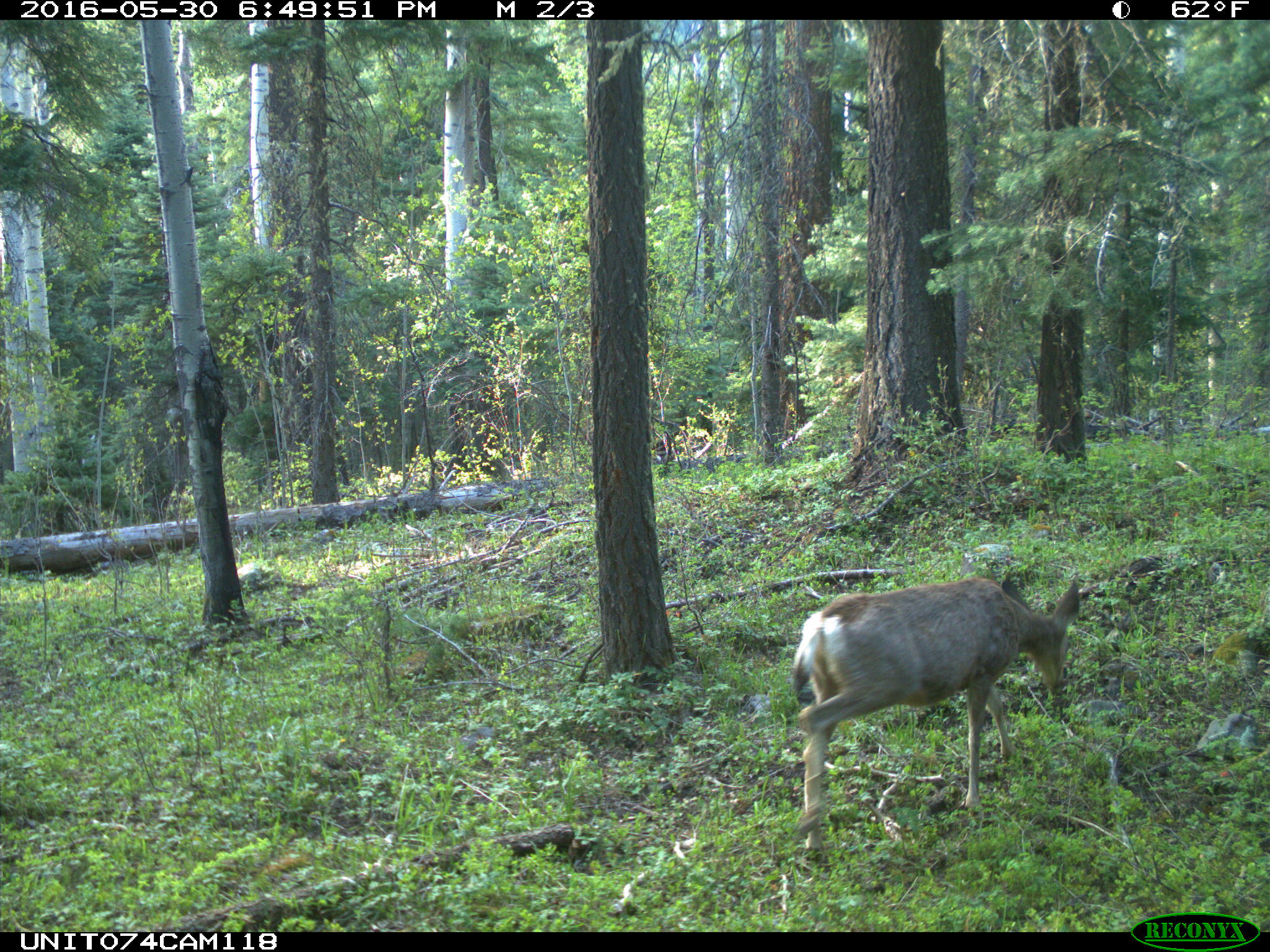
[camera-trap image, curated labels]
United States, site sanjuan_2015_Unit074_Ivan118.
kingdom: Animalia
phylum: Chordata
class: Mammalia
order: Artiodactyla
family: Cervidae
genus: Odocoileus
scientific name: Odocoileus hemionus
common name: mule deer